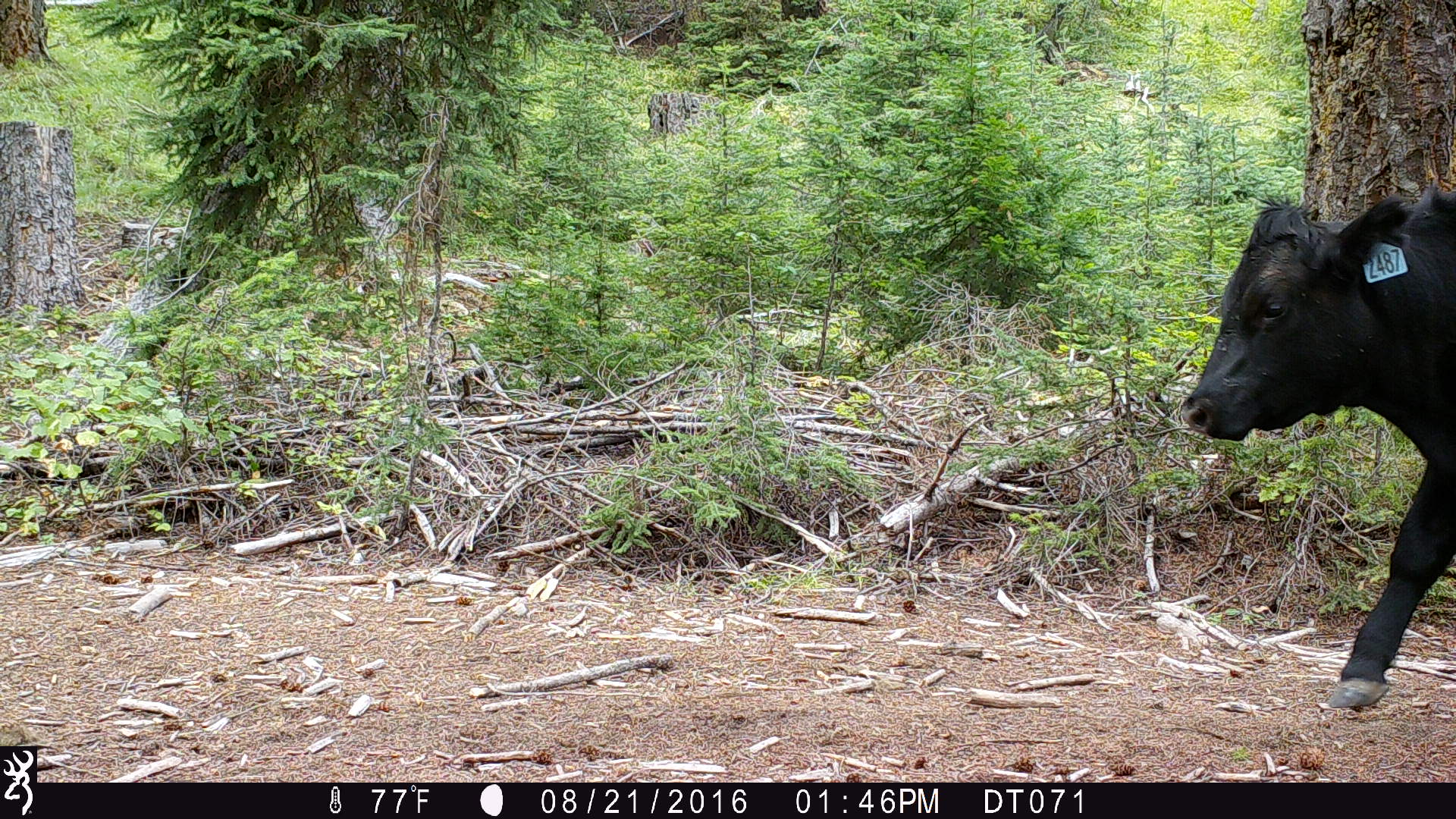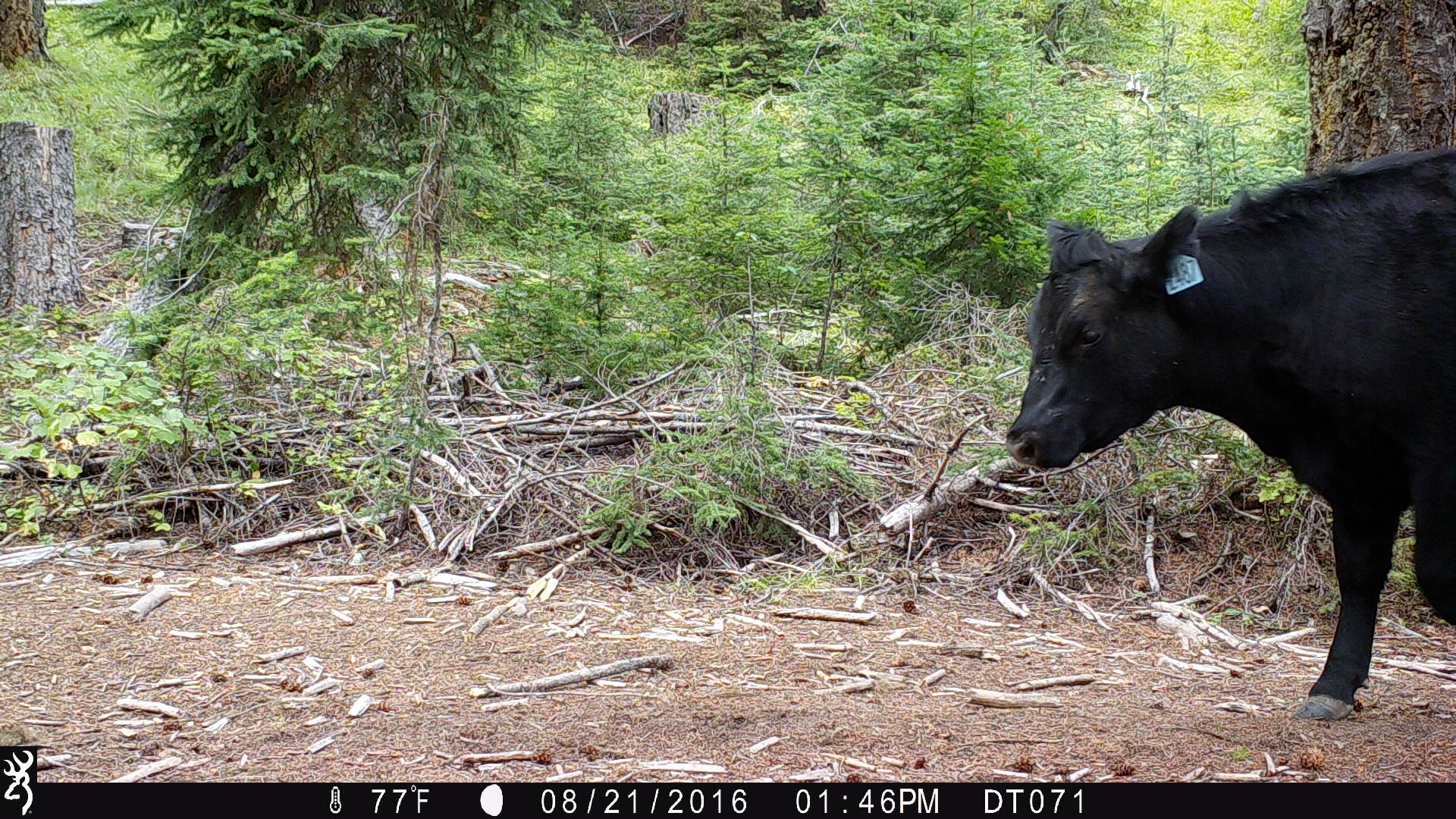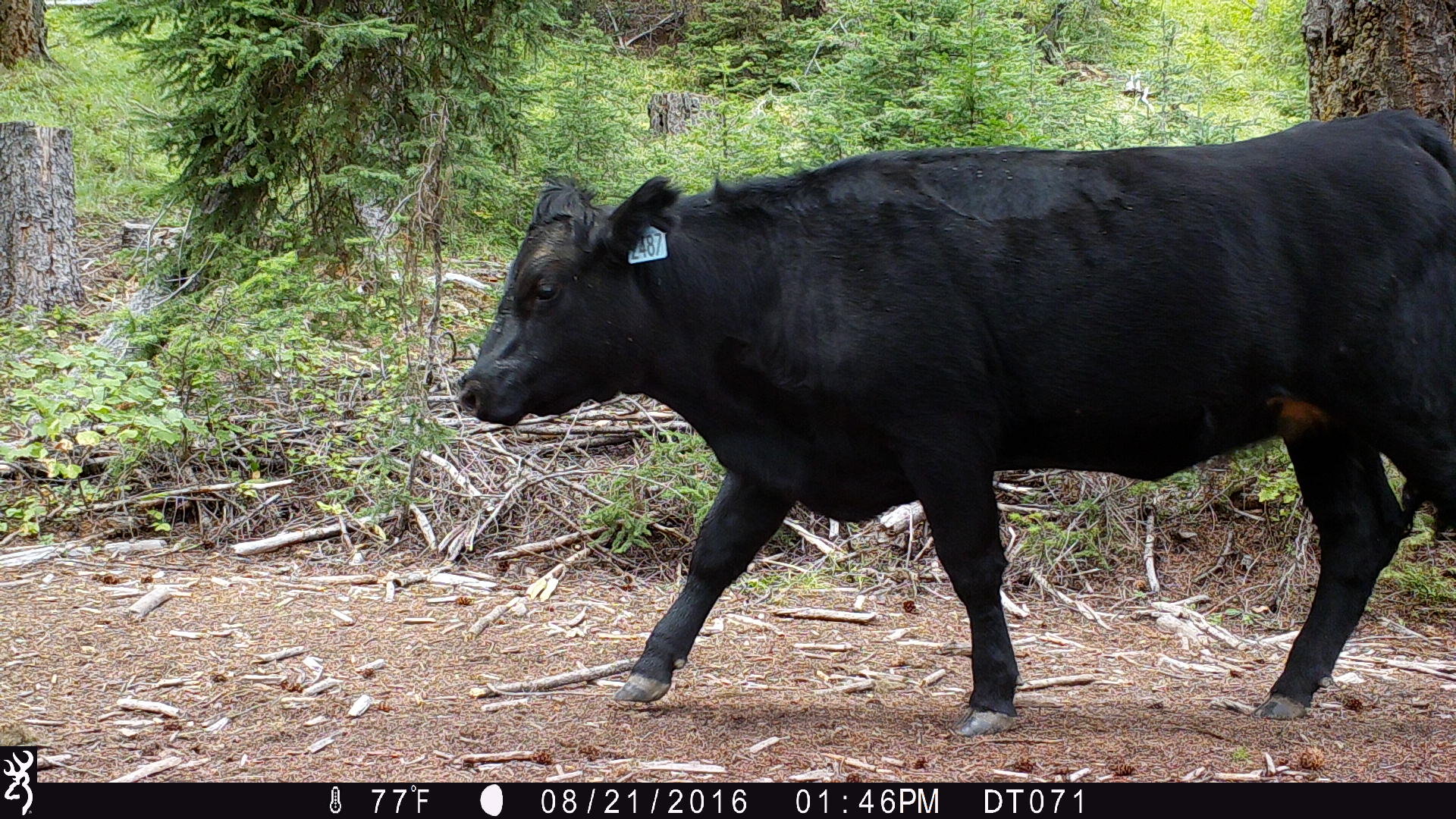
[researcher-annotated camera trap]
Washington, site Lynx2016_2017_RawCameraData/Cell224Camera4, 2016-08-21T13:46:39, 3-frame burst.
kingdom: Animalia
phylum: Chordata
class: Mammalia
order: Artiodactyla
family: Bovidae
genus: Bos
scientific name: Bos taurus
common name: domestic cattle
Domestic cattle (Bos taurus). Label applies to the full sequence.